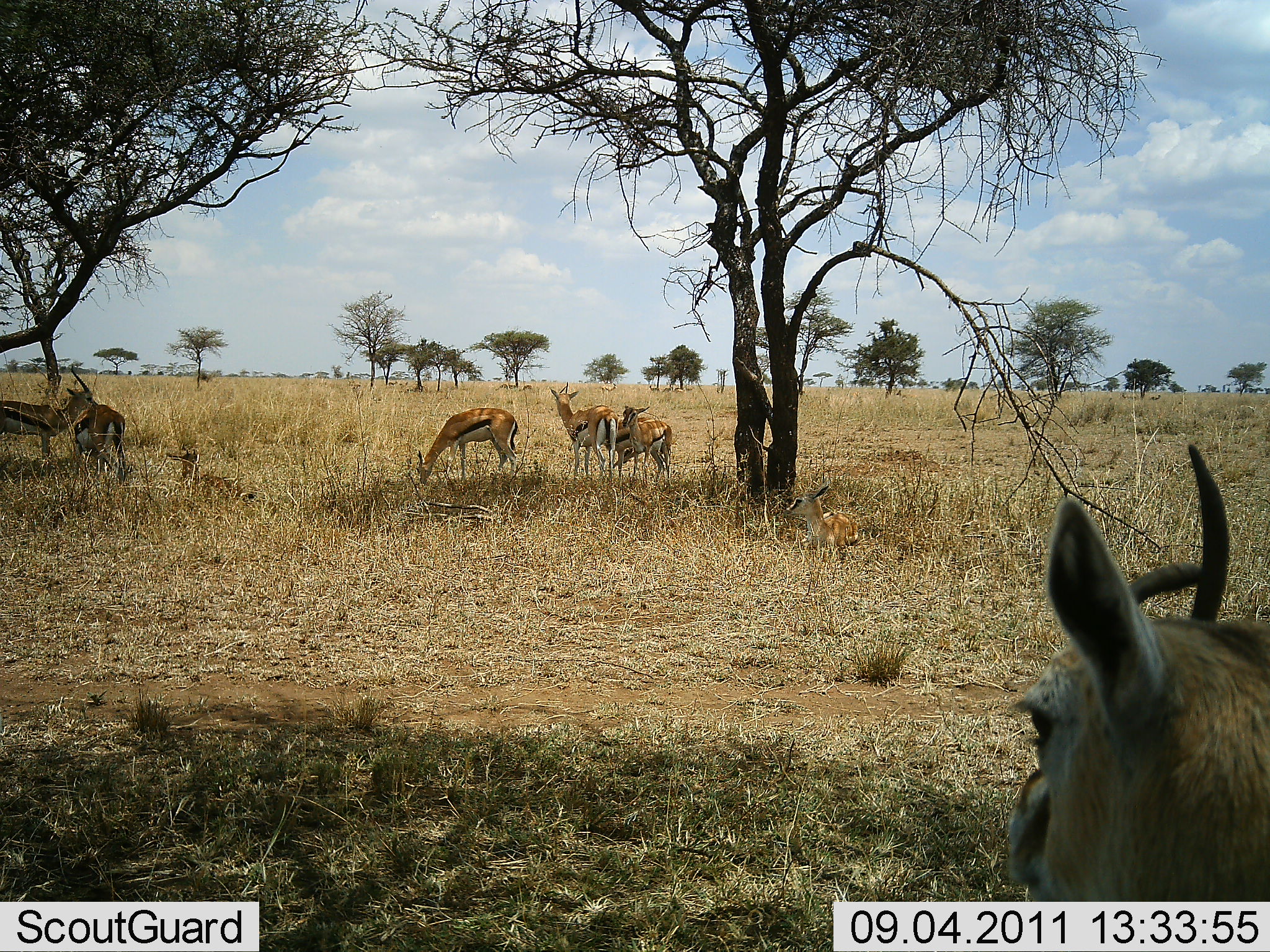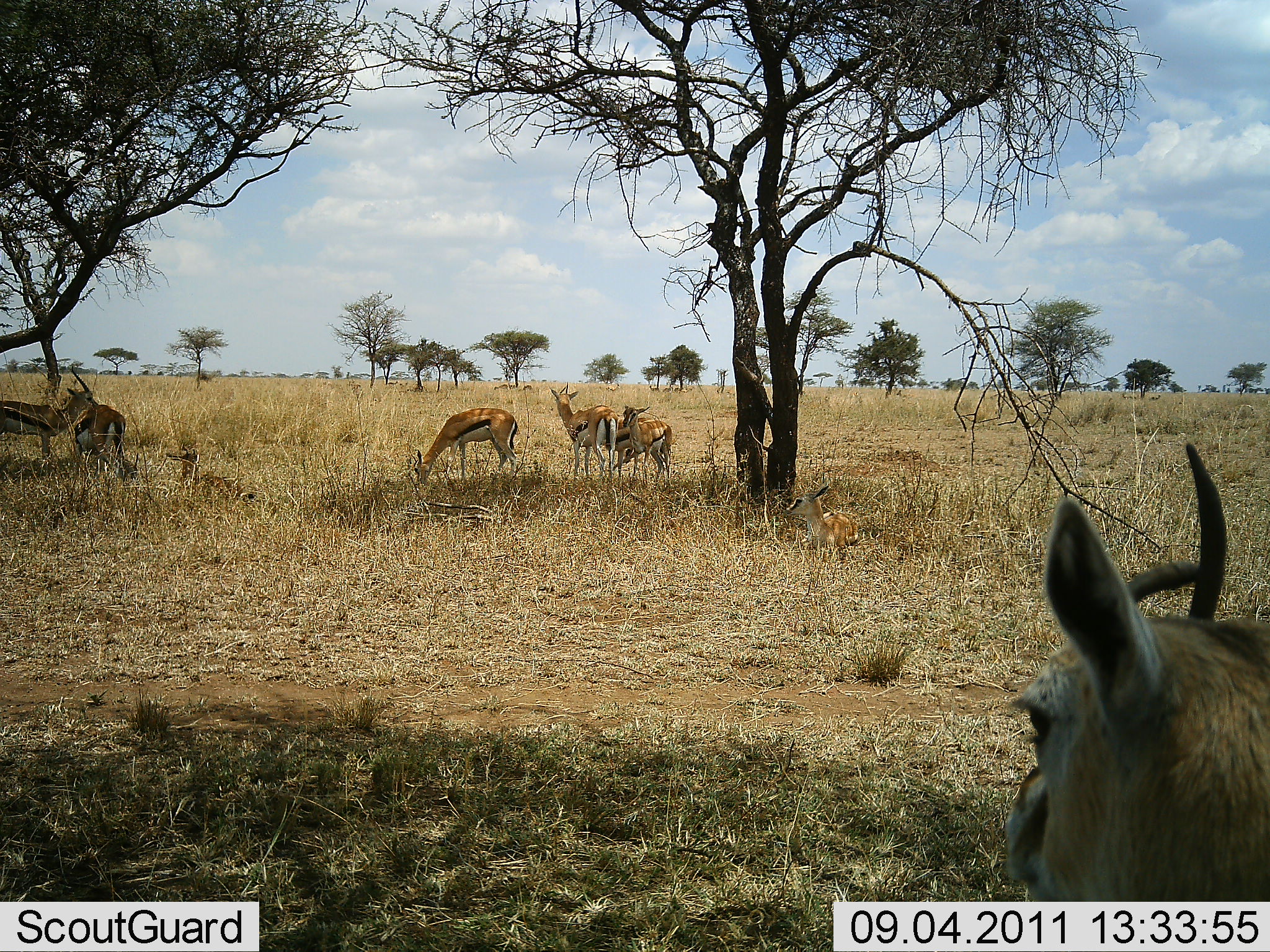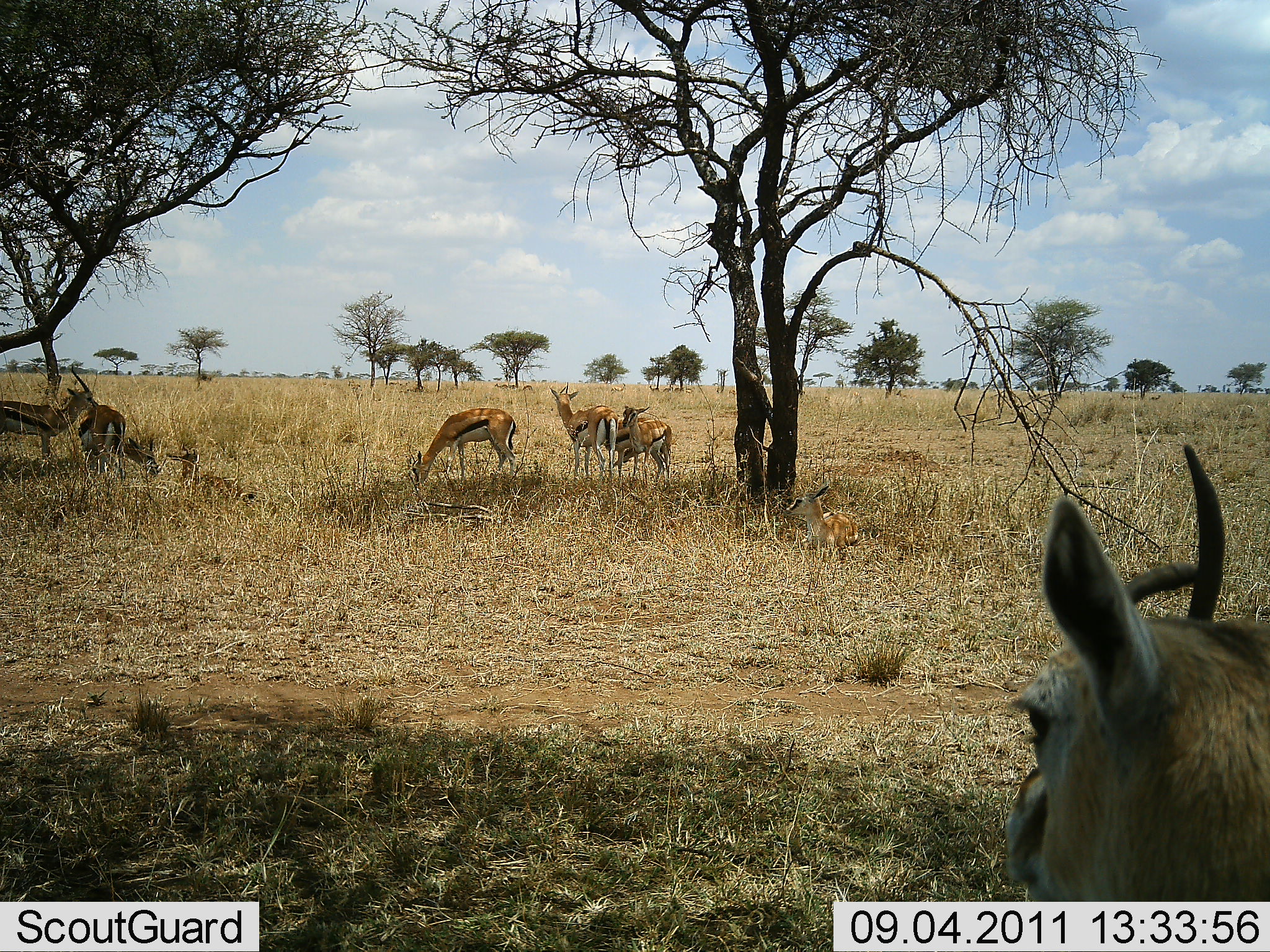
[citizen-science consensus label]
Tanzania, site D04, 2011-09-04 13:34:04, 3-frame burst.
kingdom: Animalia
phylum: Chordata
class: Mammalia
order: Artiodactyla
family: Bovidae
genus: Eudorcas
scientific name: Eudorcas thomsonii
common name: thomson's gazelle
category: gazellethomsons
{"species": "gazellethomsons (thomson's gazelle) (Eudorcas thomsonii)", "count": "7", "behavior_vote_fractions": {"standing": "77%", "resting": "62%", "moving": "0%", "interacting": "0%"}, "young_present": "15%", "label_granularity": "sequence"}